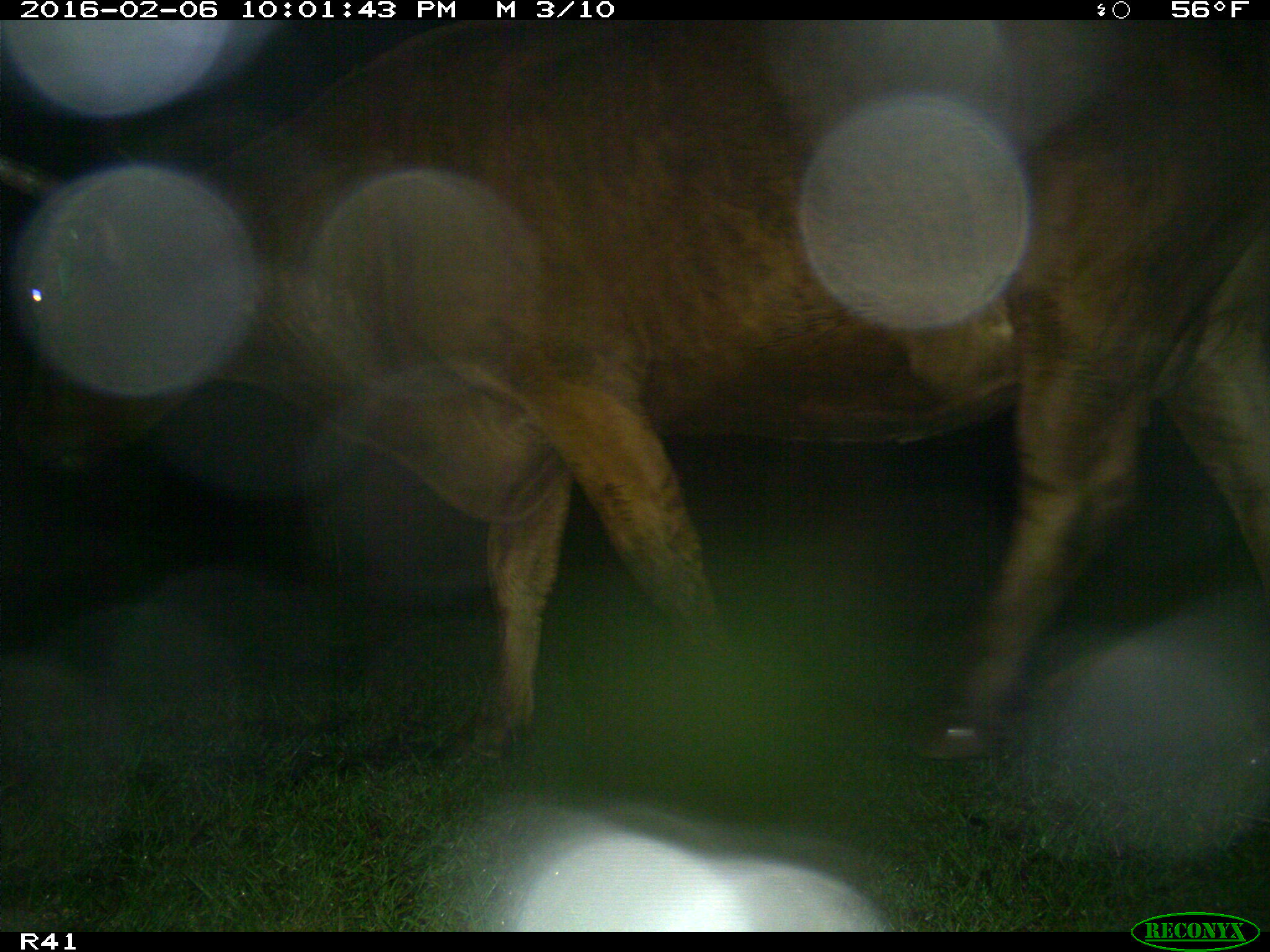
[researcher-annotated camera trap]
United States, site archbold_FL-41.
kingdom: Animalia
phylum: Chordata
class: Mammalia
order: Artiodactyla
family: Bovidae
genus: Bos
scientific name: Bos taurus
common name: domestic cow